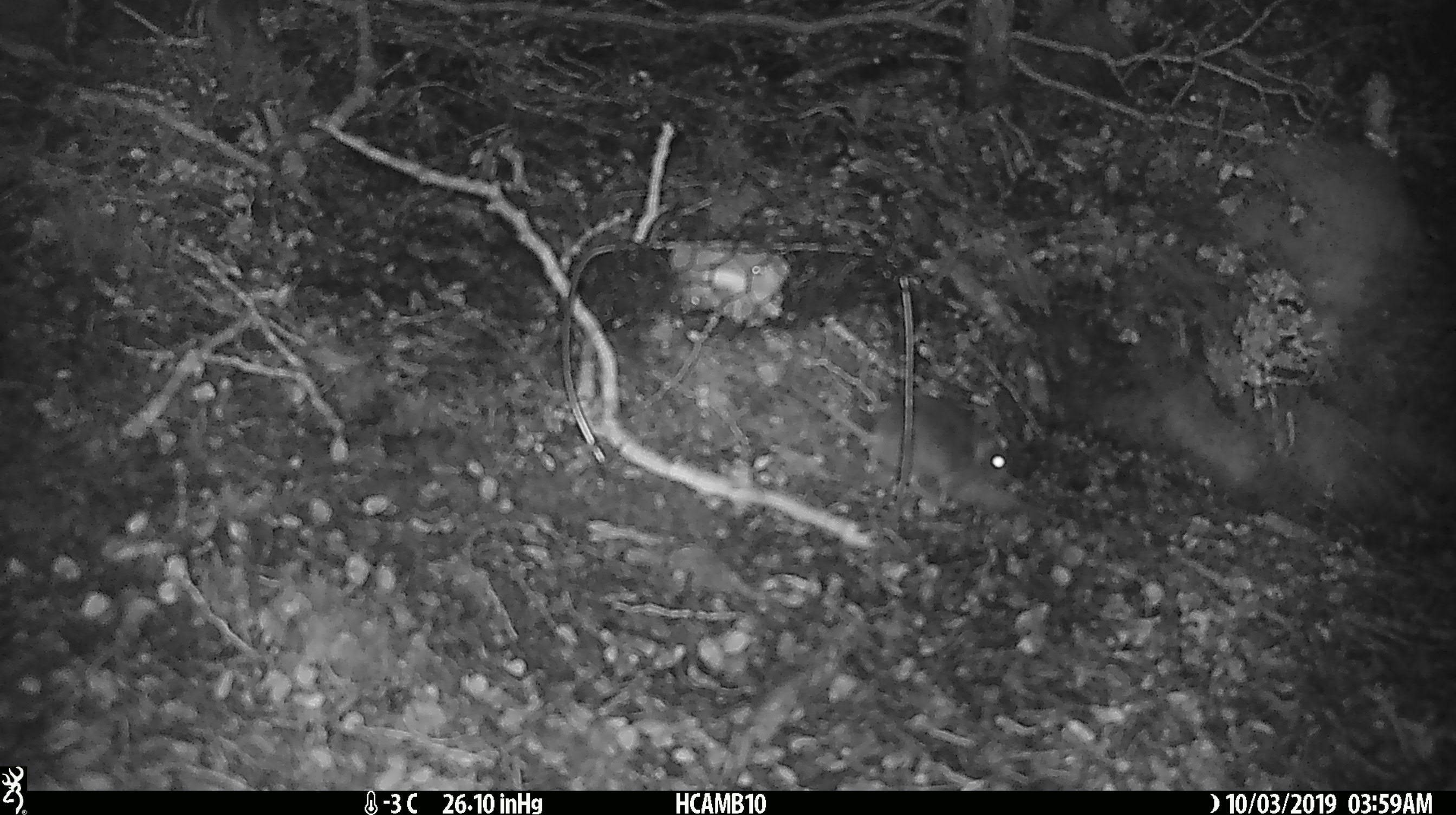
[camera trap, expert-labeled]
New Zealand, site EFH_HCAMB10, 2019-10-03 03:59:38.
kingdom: Animalia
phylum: Chordata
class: Mammalia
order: Rodentia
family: Muridae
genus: Mus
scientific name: Mus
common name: mouse